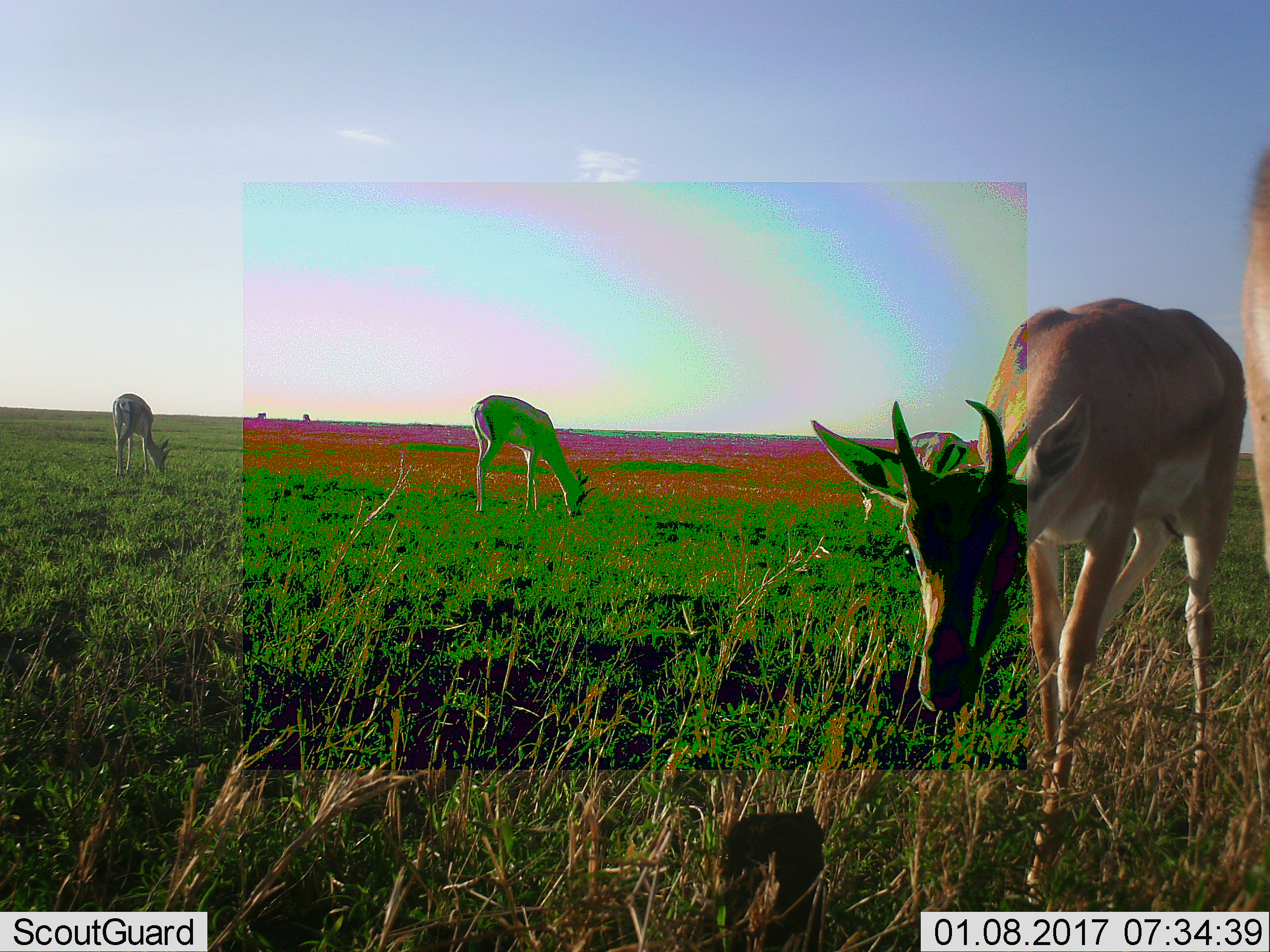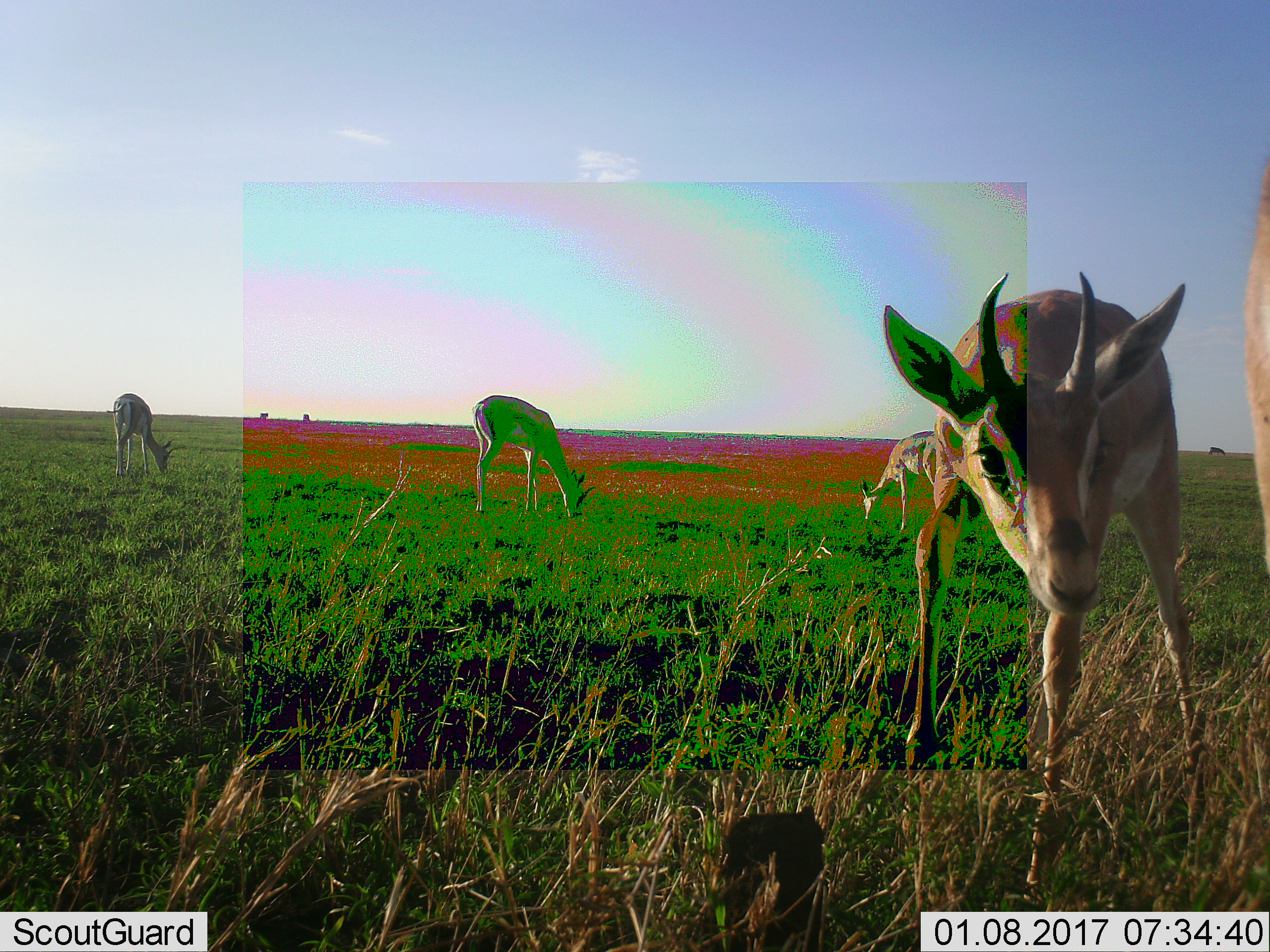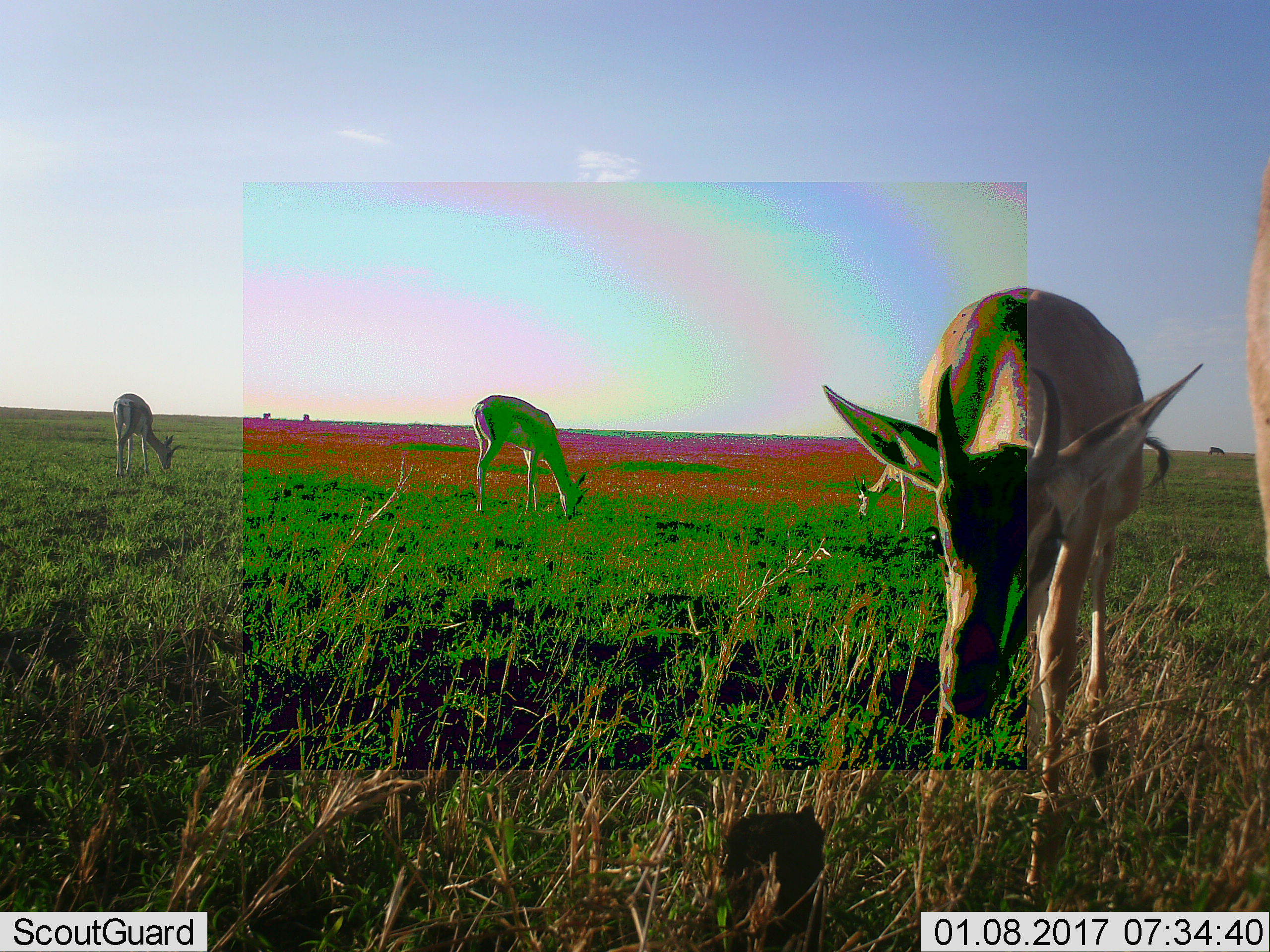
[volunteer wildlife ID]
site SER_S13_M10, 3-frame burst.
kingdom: Animalia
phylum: Chordata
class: Mammalia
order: Artiodactyla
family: Bovidae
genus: Nanger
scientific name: Nanger granti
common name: grant's gazelle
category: gazellegrants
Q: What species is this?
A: Gazellegrants (grant's gazelle) (Nanger granti).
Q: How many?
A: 5.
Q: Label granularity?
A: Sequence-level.